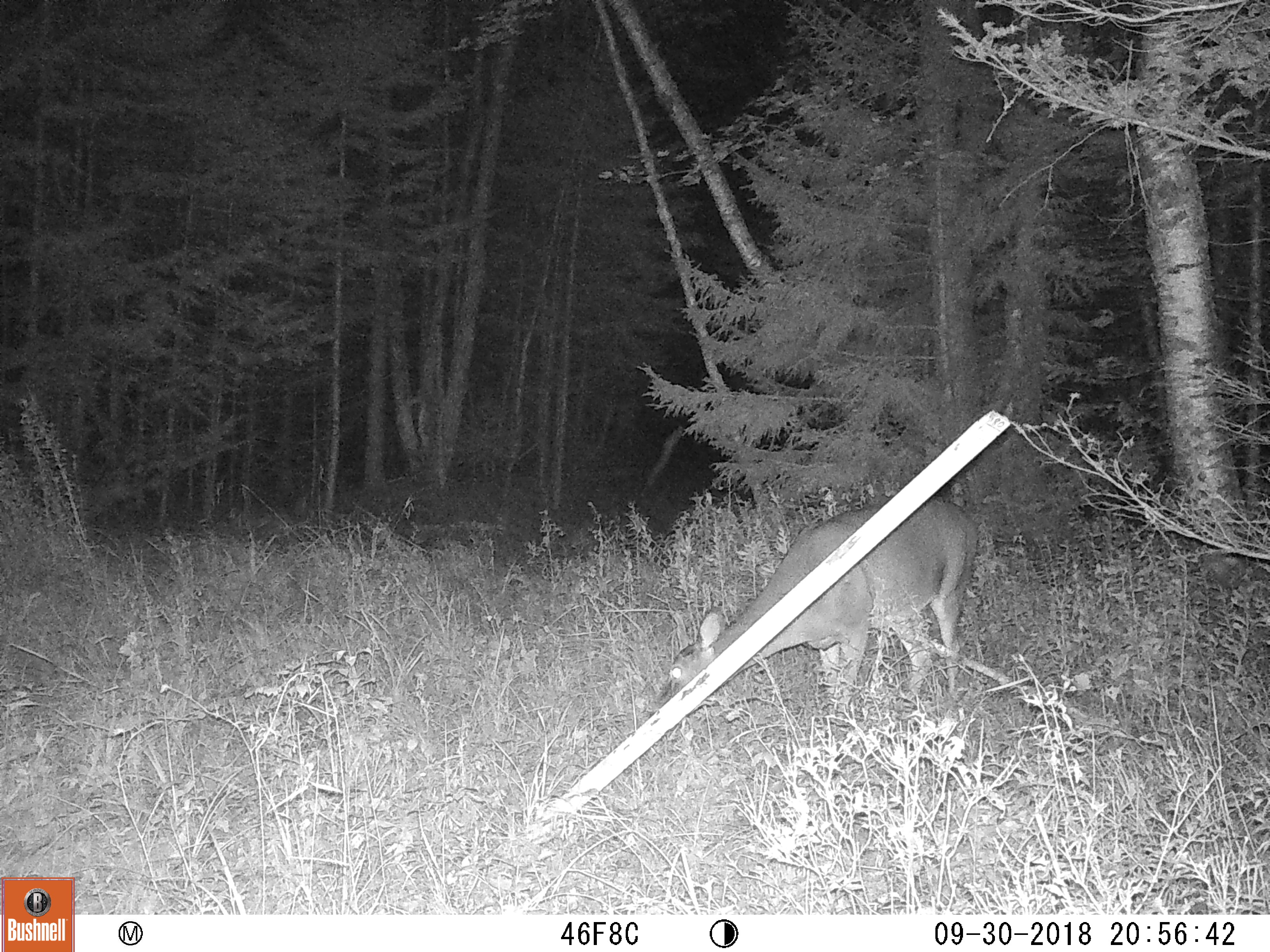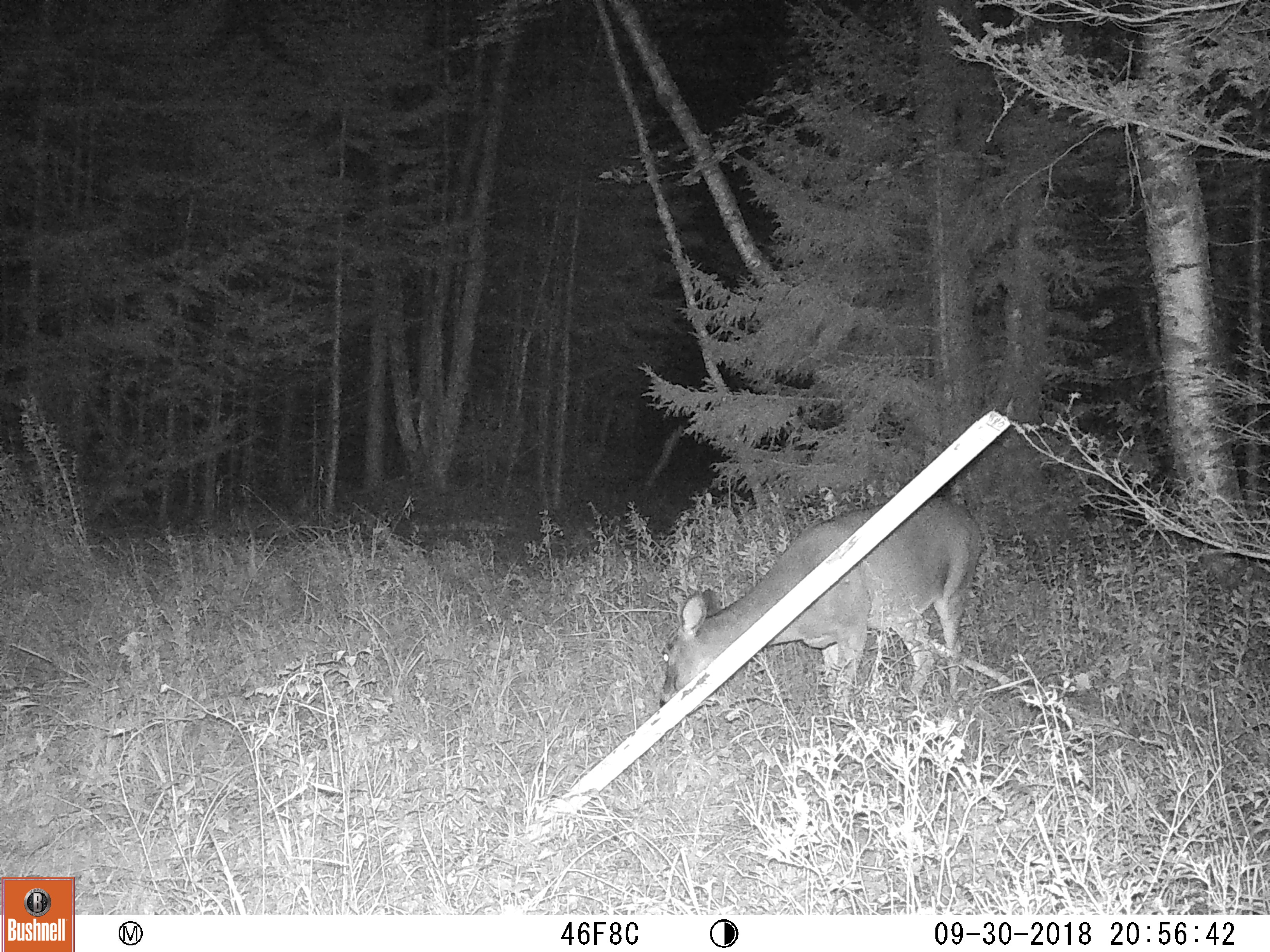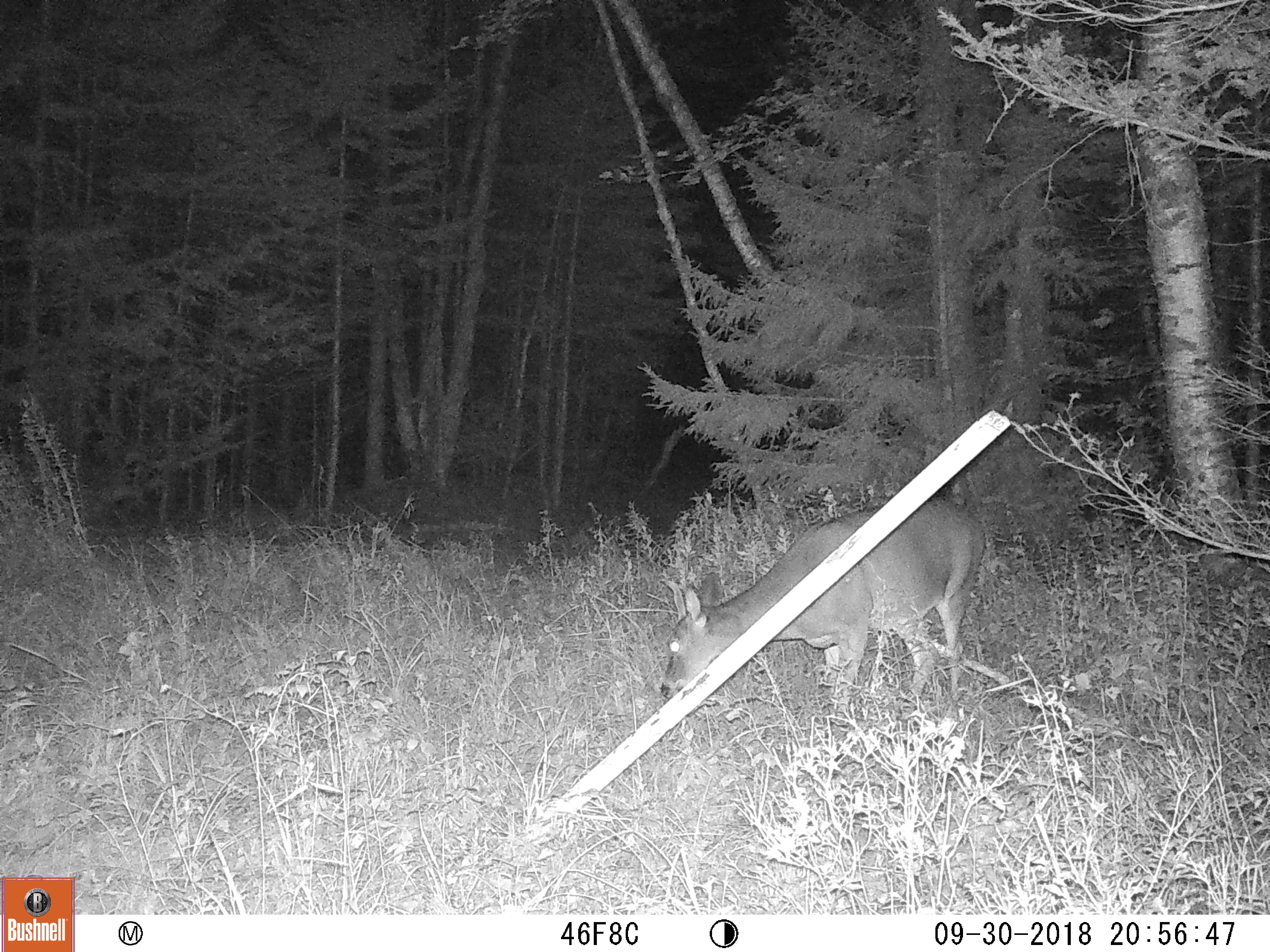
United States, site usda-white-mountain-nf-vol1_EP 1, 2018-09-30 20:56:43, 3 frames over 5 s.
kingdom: Animalia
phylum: Chordata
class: Mammalia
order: Artiodactyla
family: Cervidae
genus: Odocoileus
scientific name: Odocoileus virginianus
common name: white-tailed deer